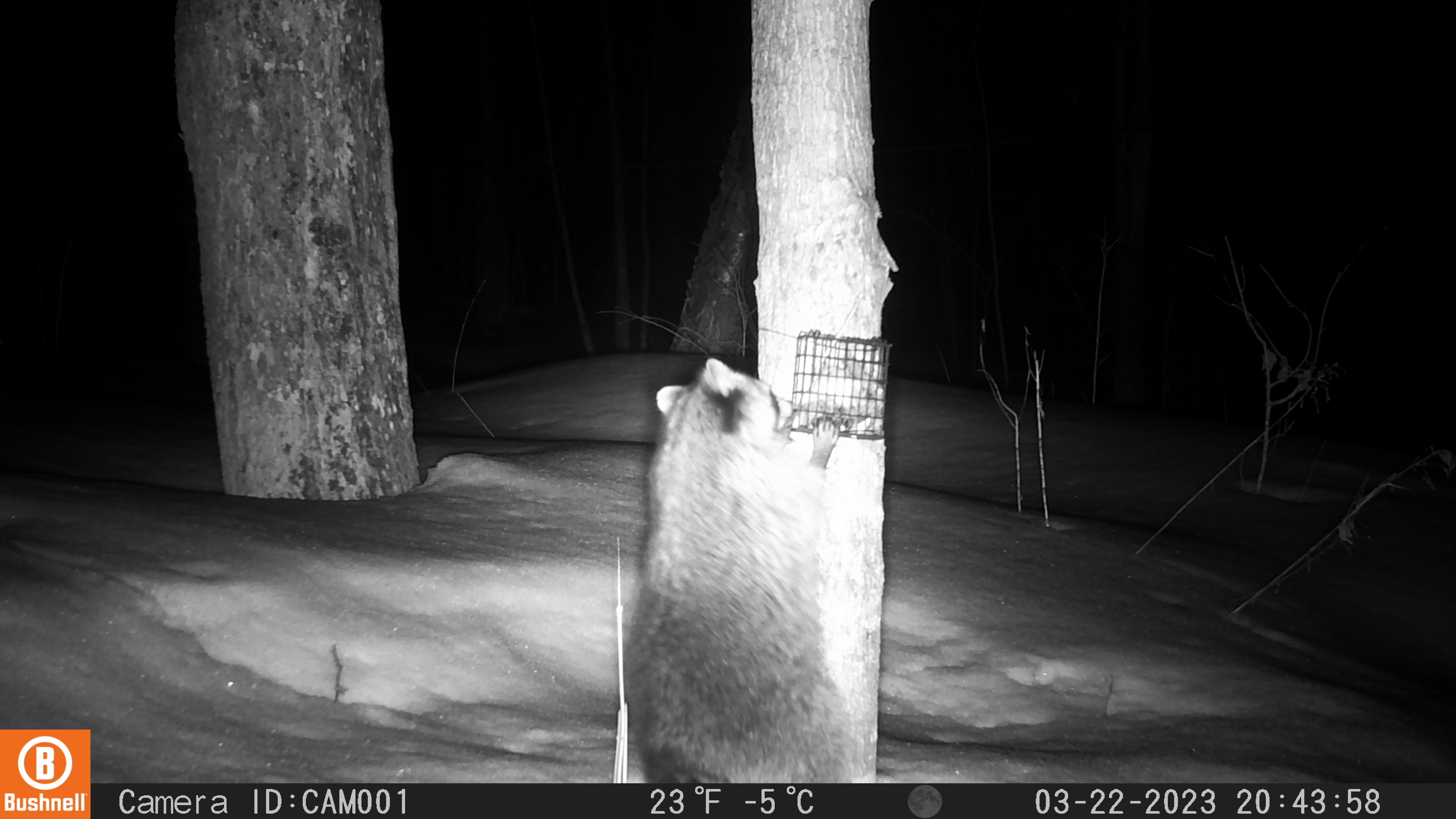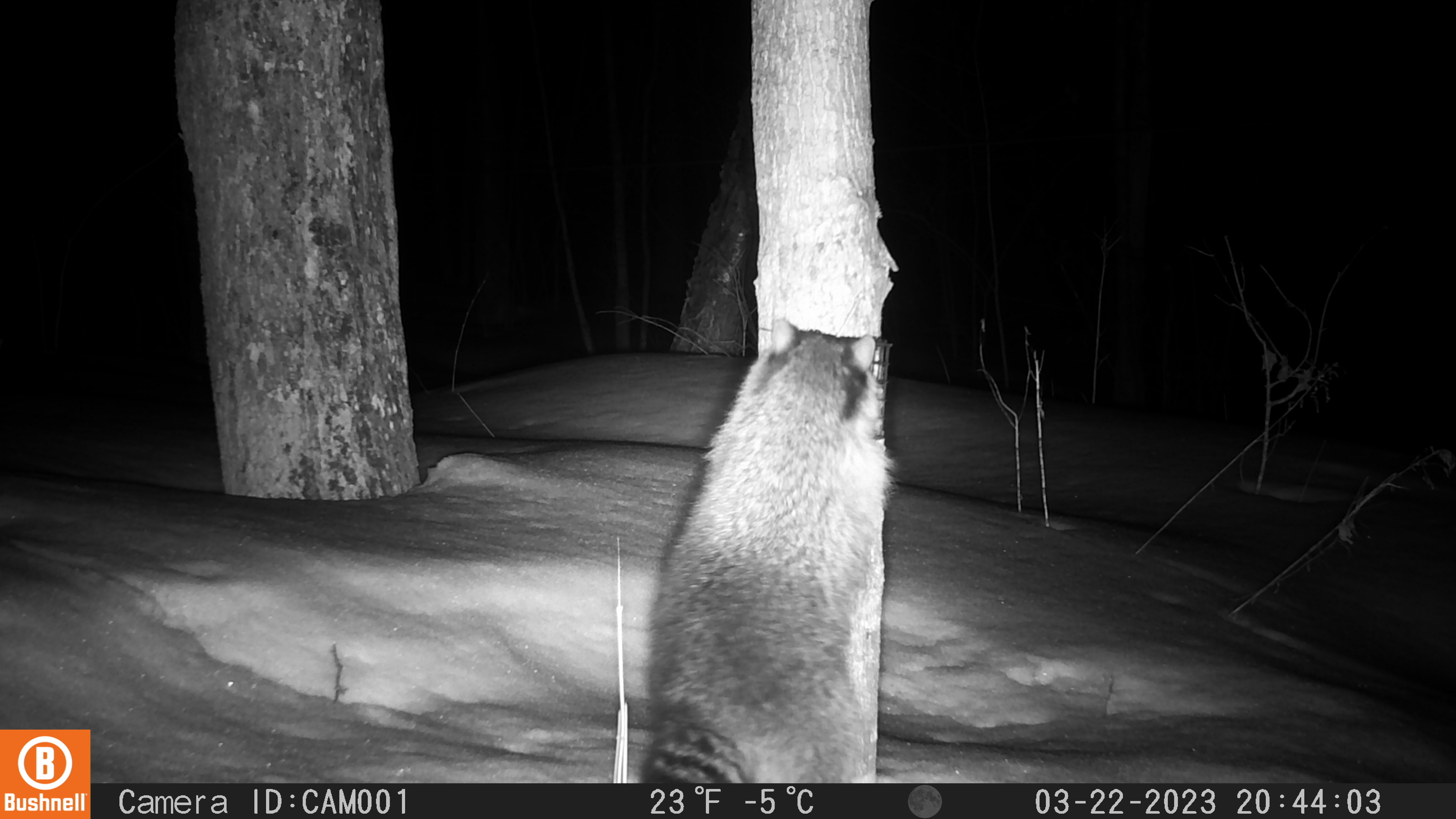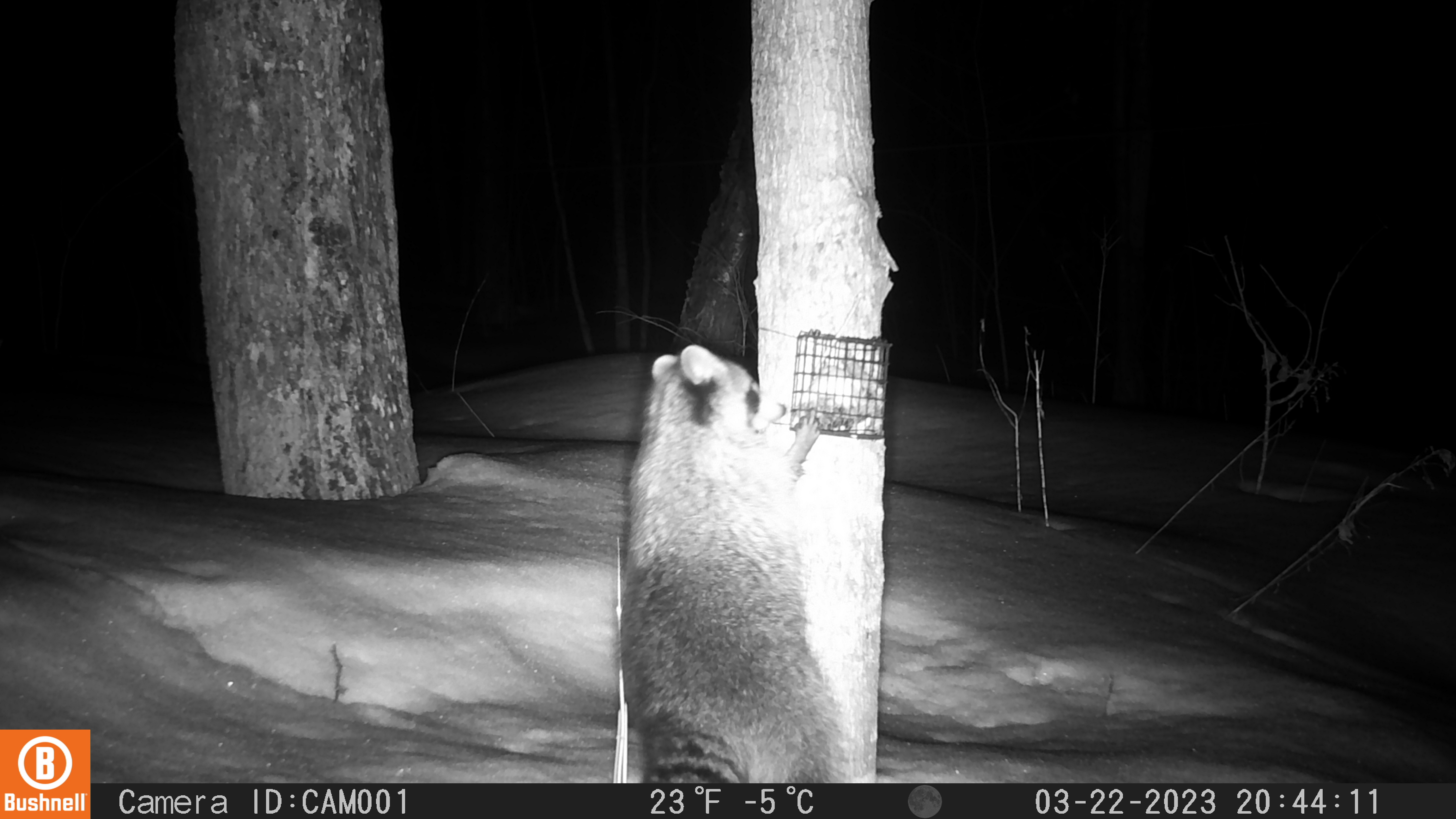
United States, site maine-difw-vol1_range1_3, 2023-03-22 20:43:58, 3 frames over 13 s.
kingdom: Animalia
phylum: Chordata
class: Mammalia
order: Carnivora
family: Procyonidae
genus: Procyon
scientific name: Procyon lotor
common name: raccoon